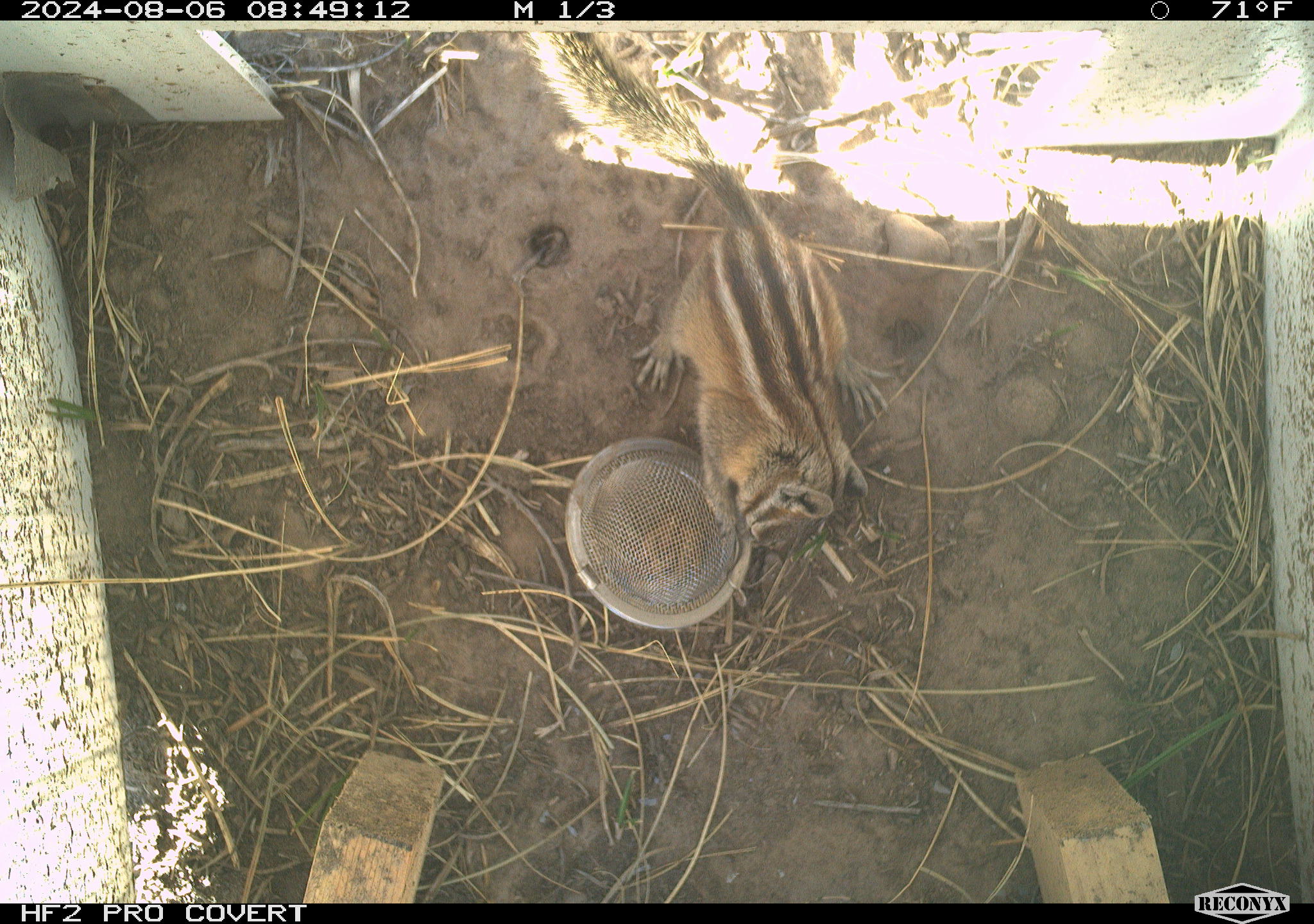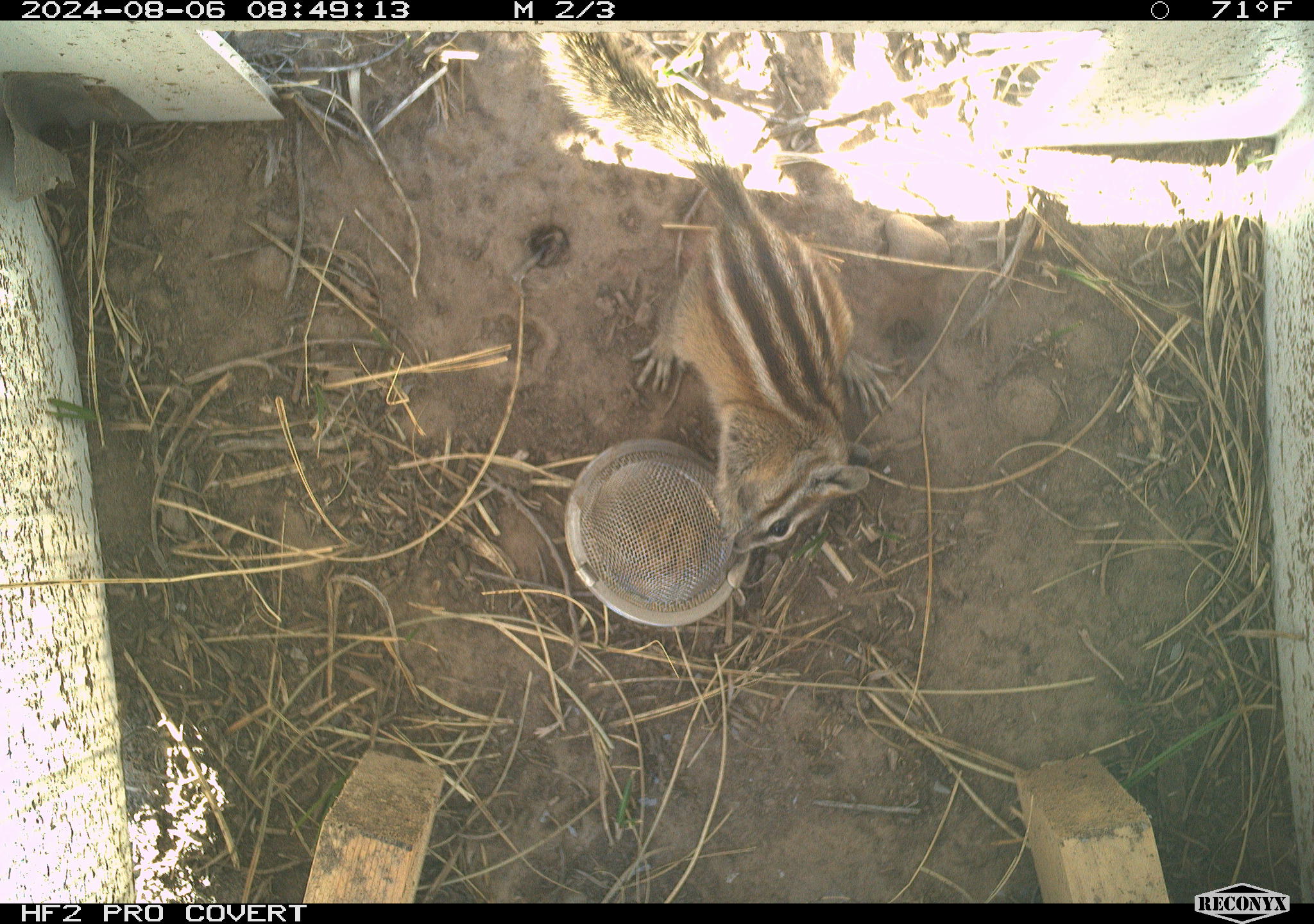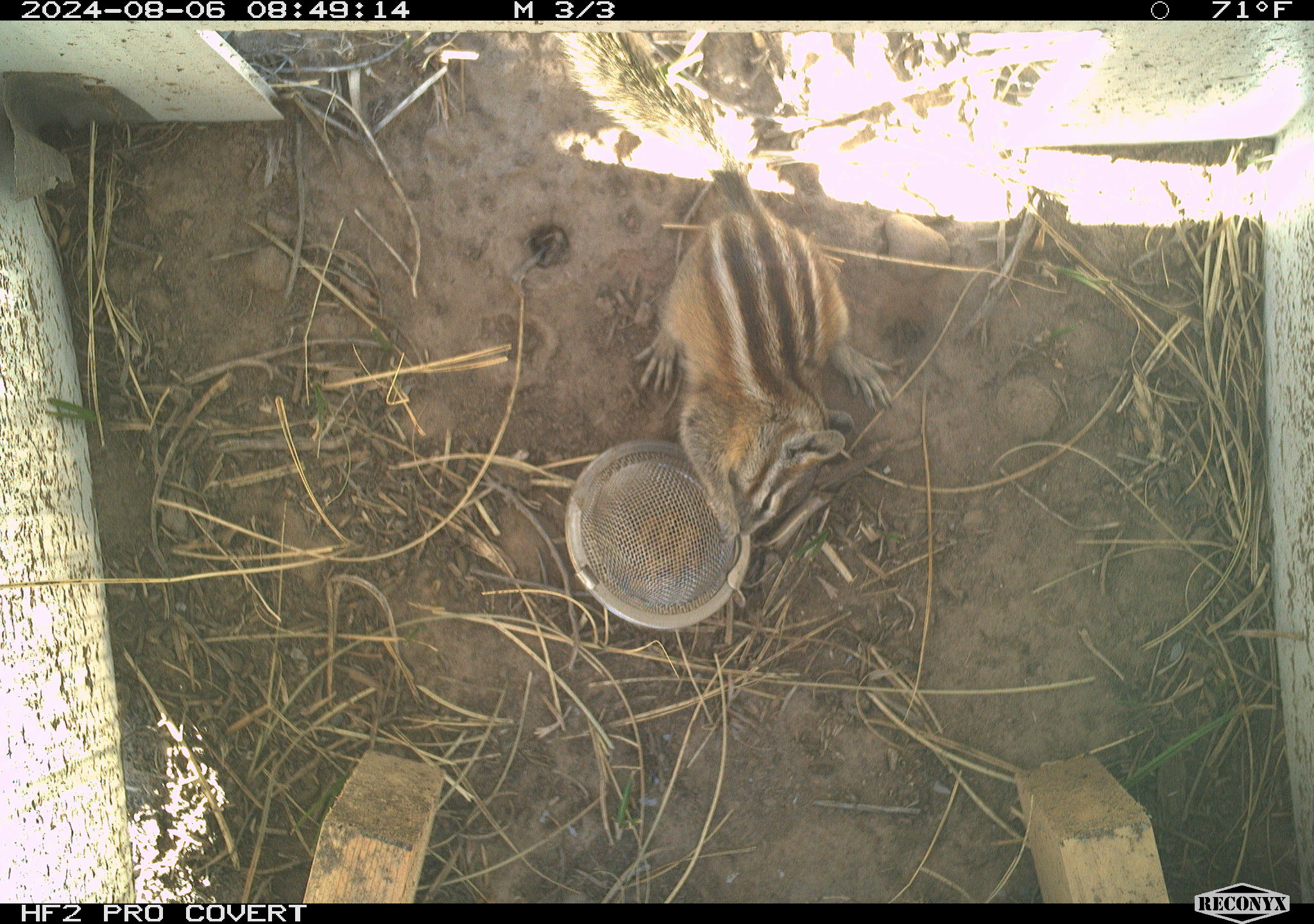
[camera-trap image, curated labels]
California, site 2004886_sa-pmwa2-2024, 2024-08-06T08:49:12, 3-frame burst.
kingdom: Animalia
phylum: Chordata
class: Mammalia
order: Rodentia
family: Sciuridae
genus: Neotamias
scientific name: Neotamias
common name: western chipmunks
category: neotamias species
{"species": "neotamias species (western chipmunks) (Neotamias)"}